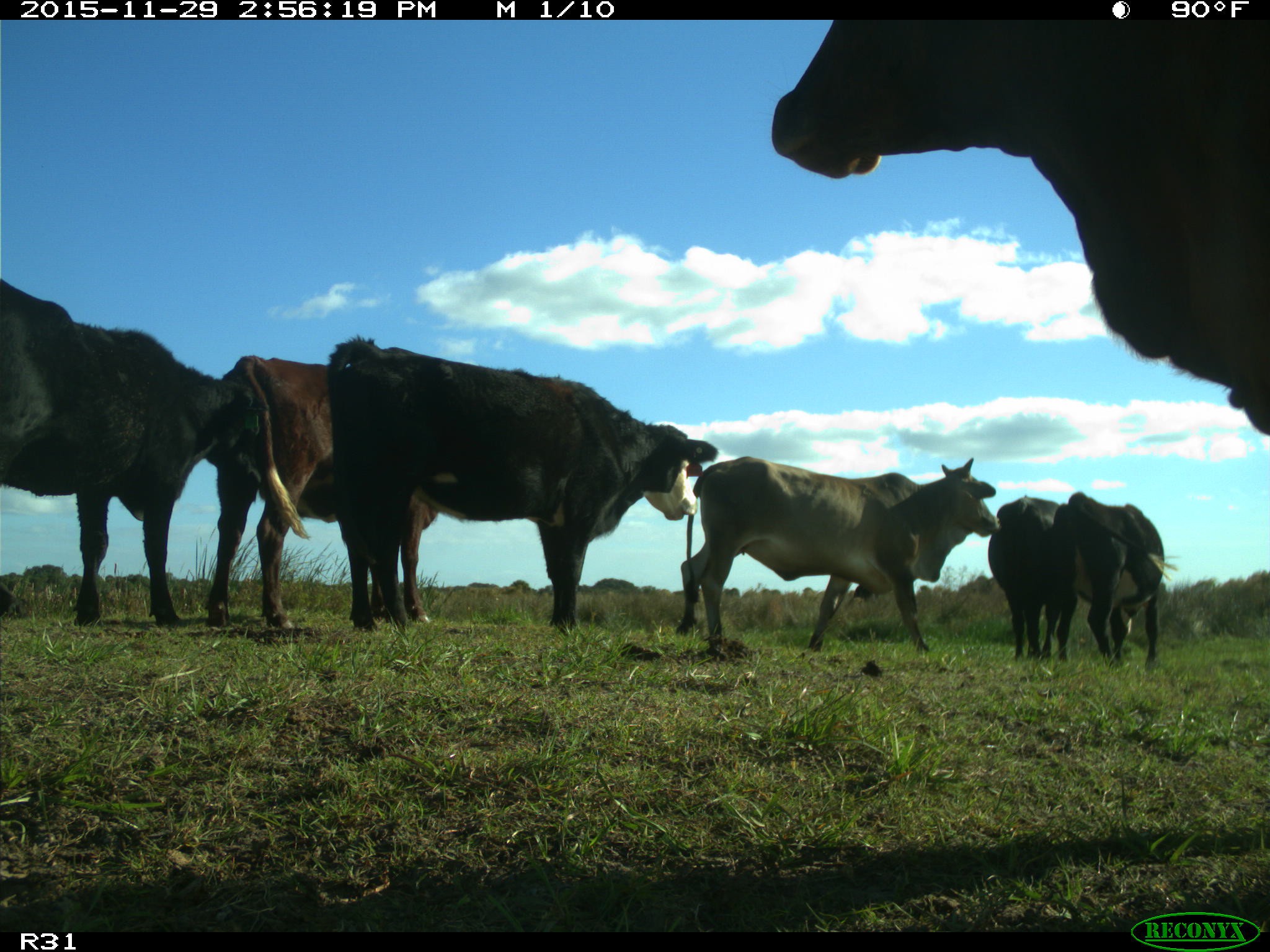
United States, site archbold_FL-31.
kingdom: Animalia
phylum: Chordata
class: Mammalia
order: Artiodactyla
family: Bovidae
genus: Bos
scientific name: Bos taurus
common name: domestic cow